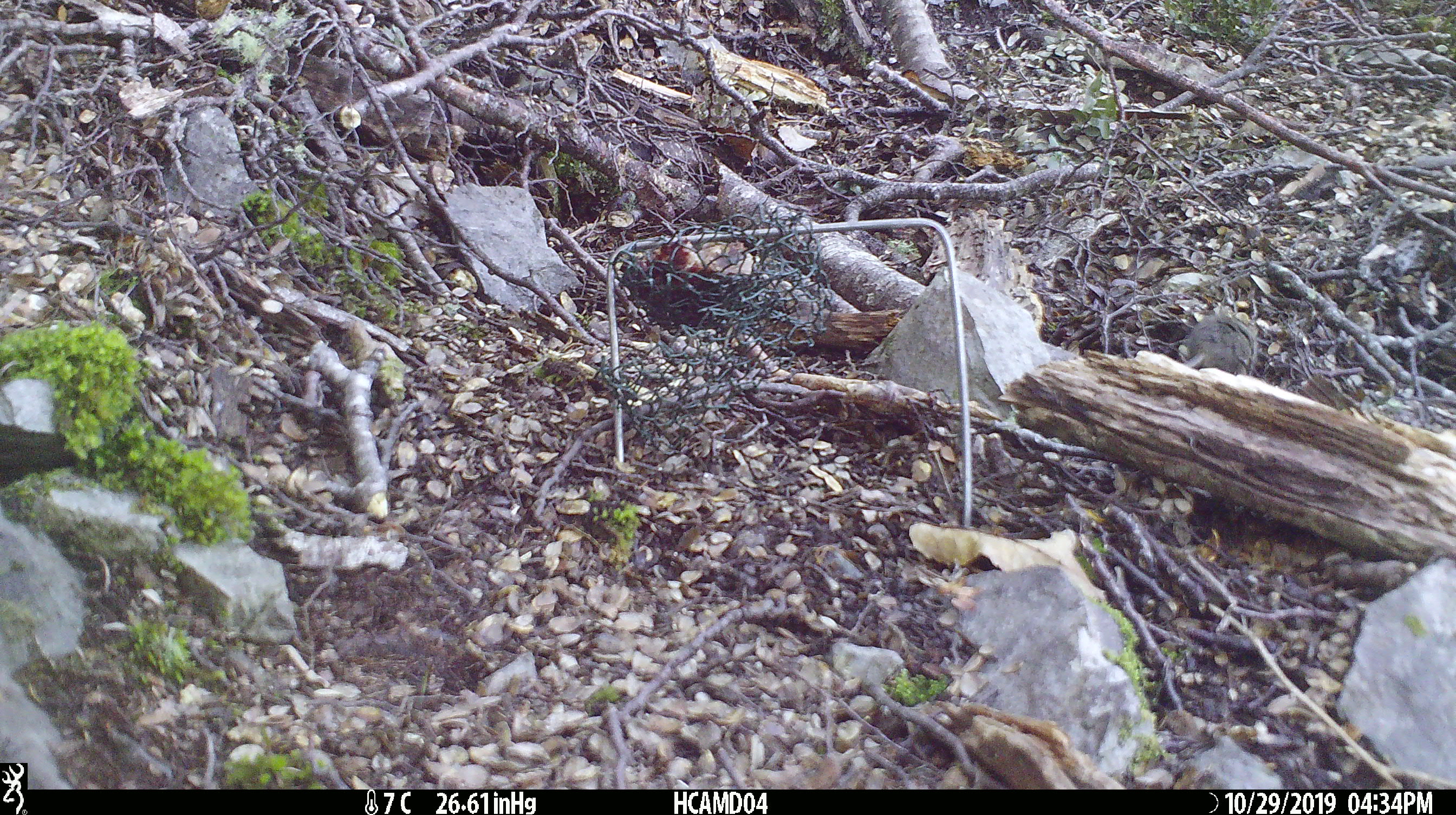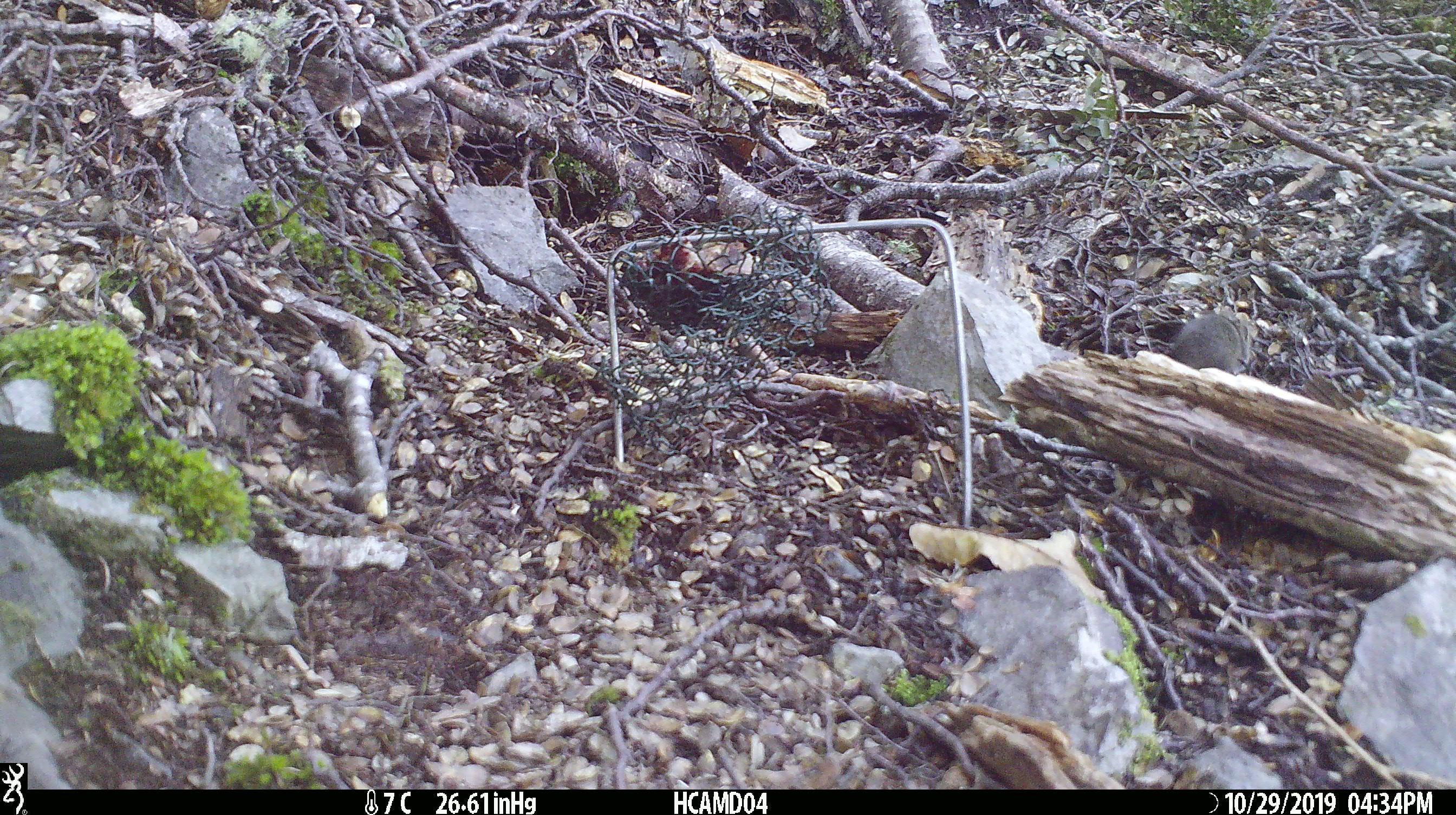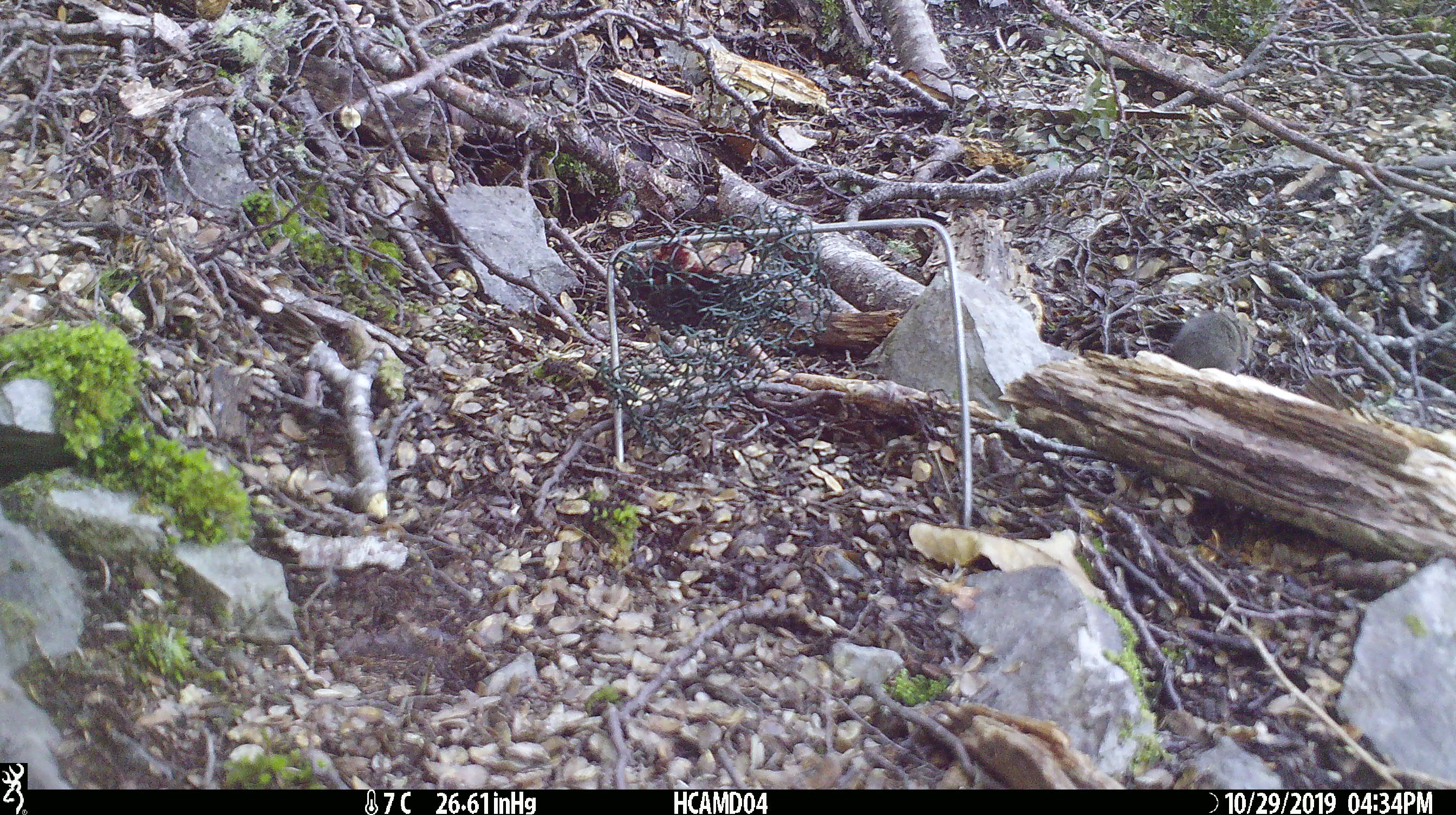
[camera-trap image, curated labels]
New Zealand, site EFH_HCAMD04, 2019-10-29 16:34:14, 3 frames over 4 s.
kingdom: Animalia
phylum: Chordata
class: Mammalia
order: Rodentia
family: Muridae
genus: Mus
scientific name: Mus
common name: mouse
Mouse (Mus).